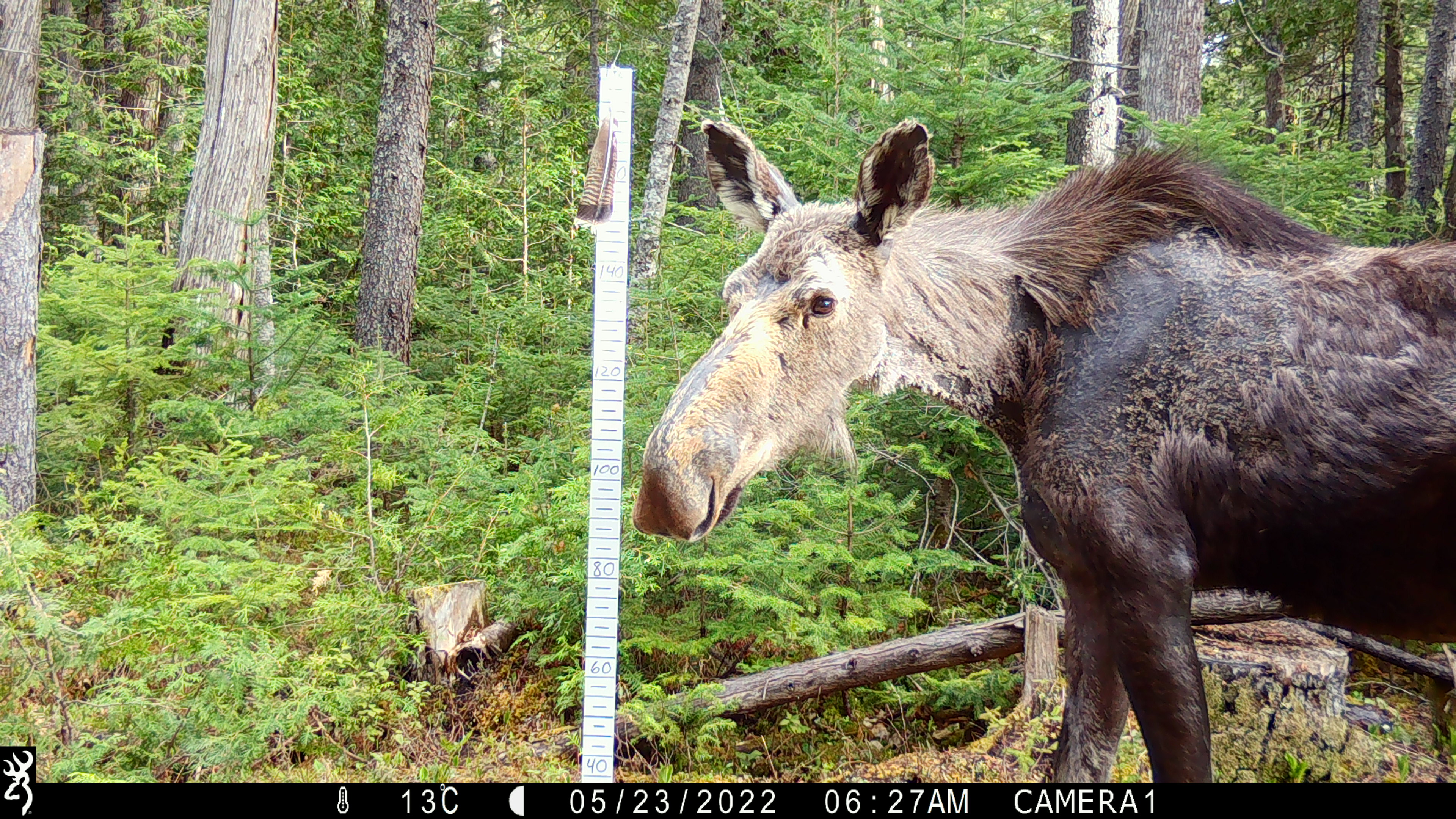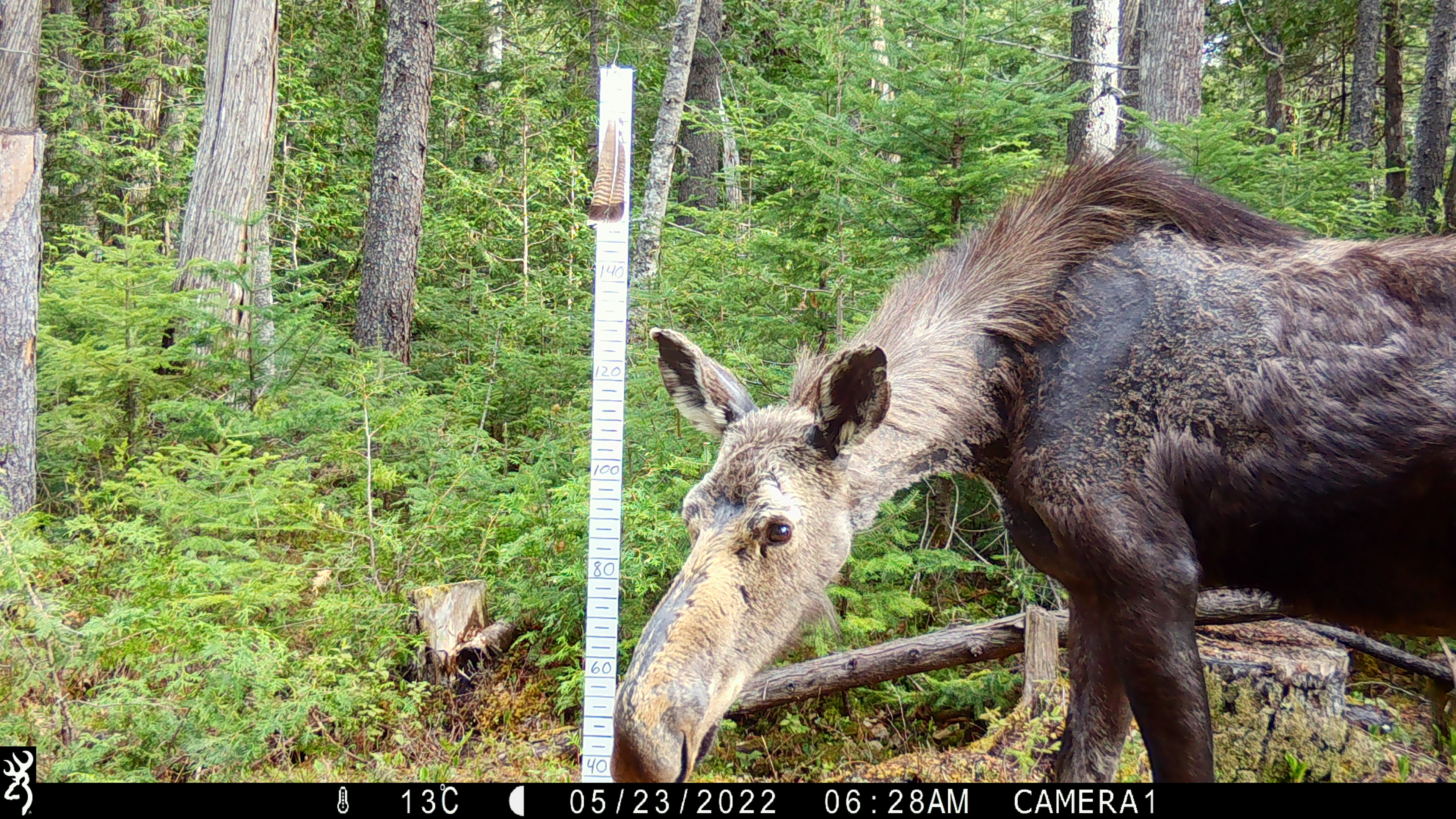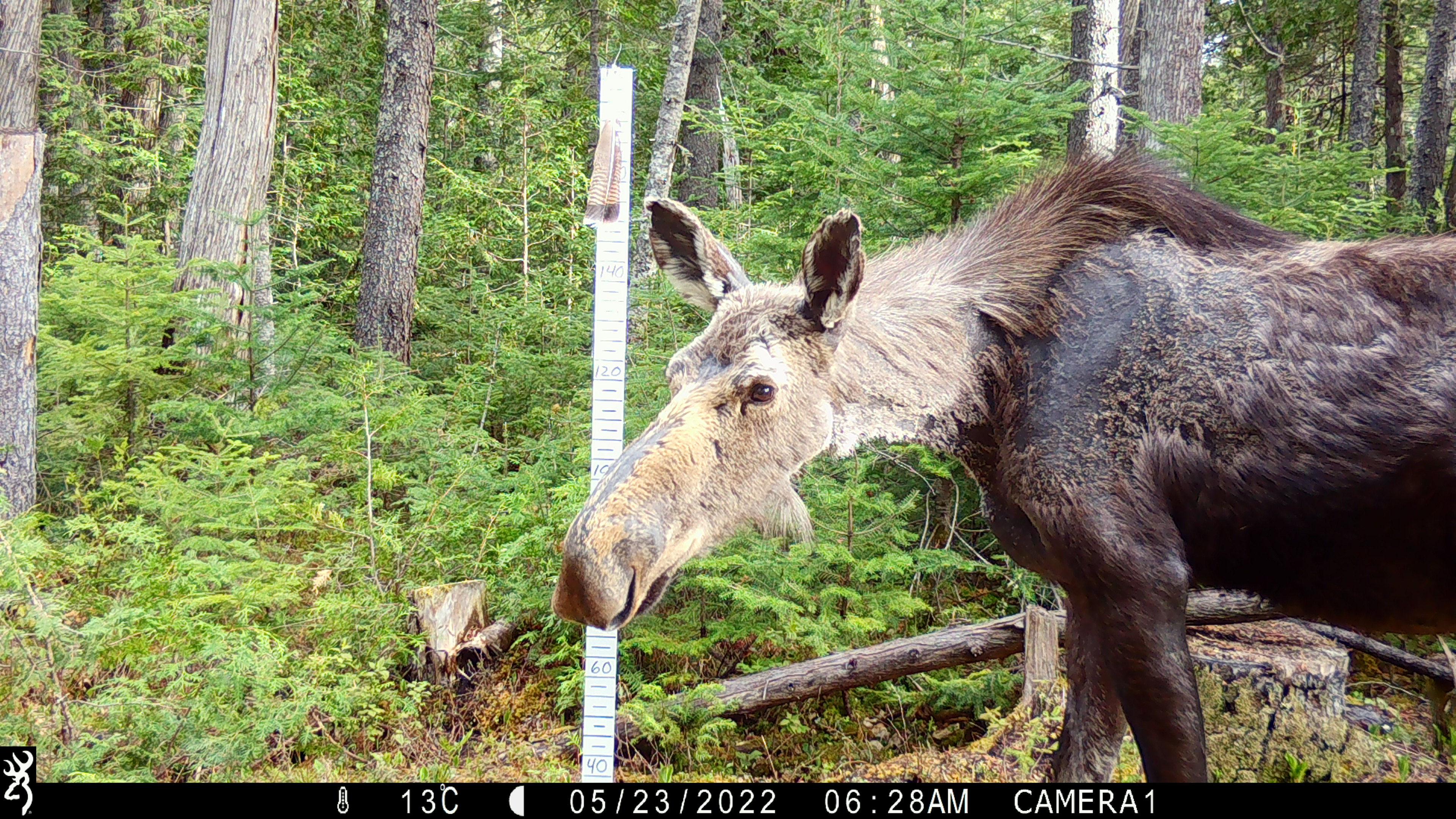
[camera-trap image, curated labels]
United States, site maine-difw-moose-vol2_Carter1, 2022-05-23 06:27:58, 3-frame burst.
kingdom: Animalia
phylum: Chordata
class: Mammalia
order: Artiodactyla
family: Cervidae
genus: Alces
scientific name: Alces alces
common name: moose